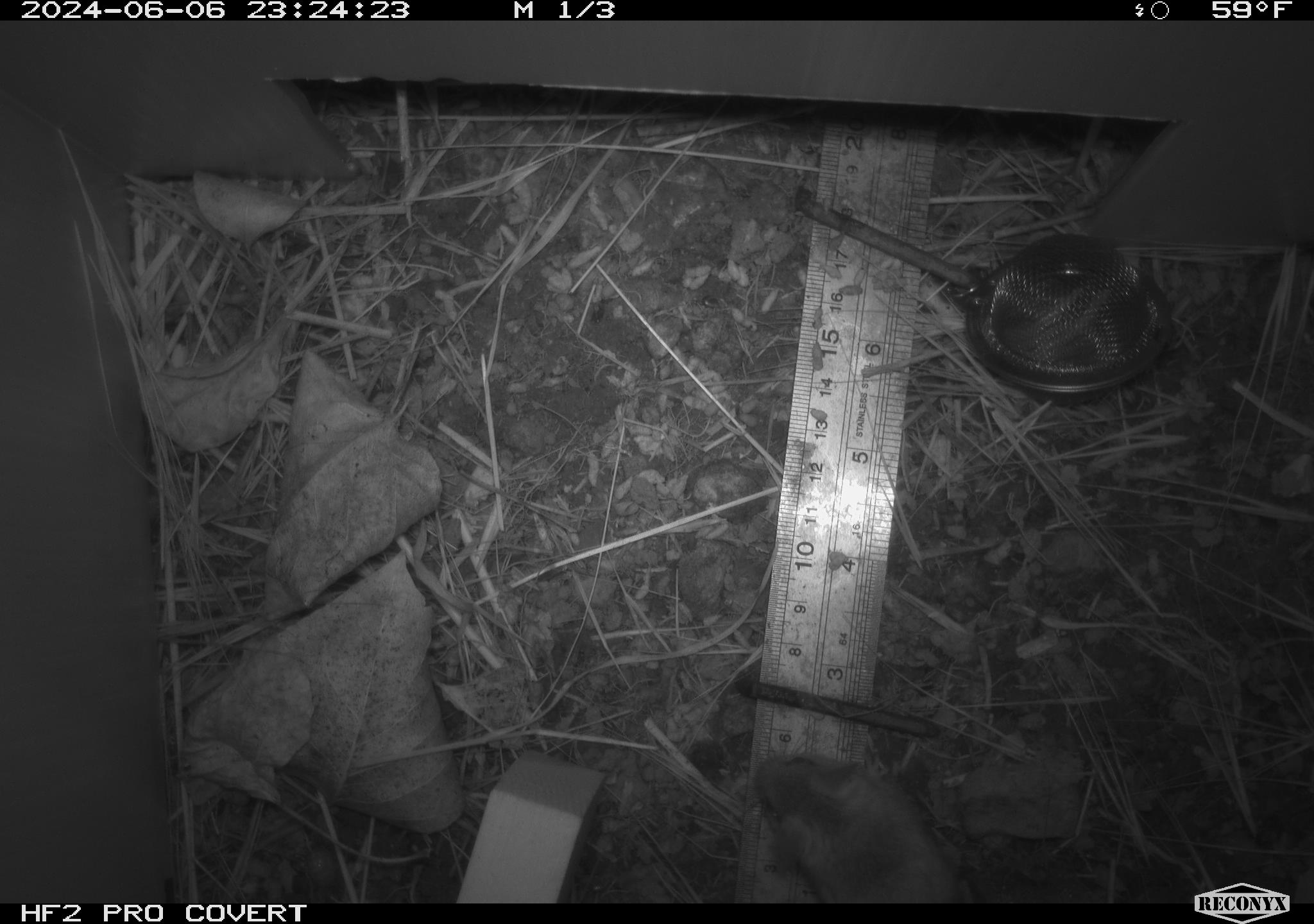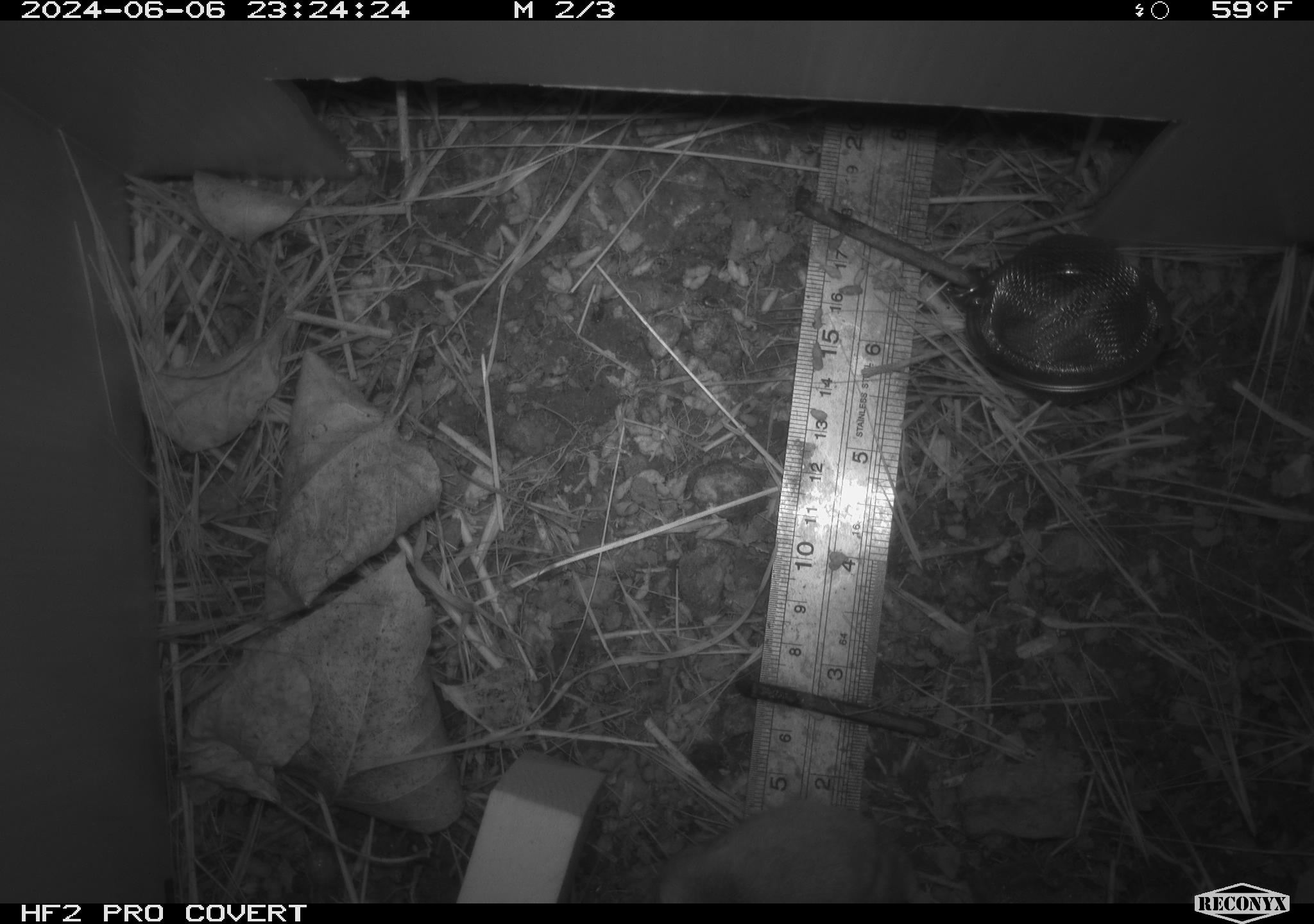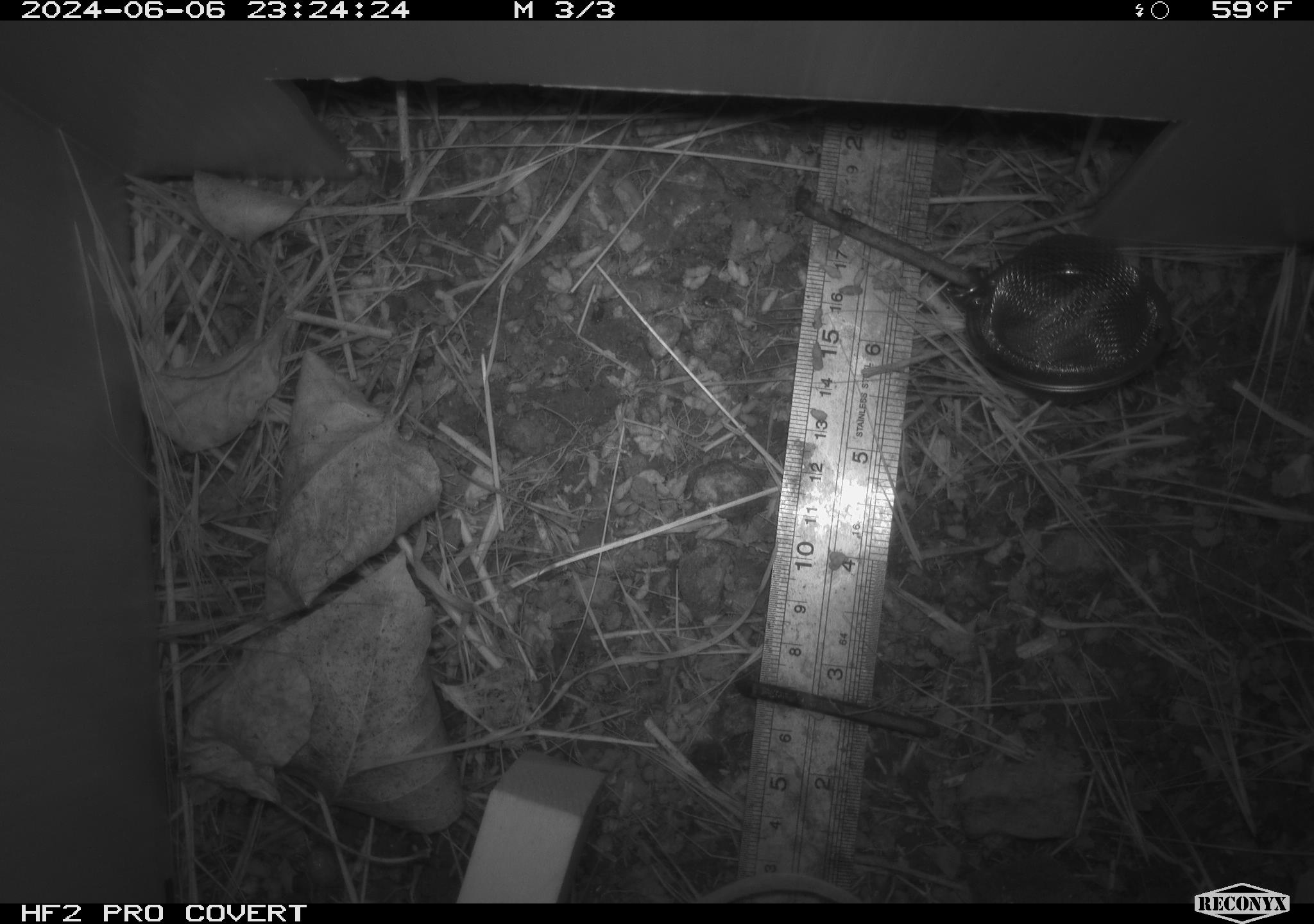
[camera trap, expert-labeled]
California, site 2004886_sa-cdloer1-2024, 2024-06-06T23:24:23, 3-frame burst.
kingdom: Animalia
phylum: Chordata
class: Mammalia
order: Rodentia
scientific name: Rodentia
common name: mouse species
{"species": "mouse species (Rodentia)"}